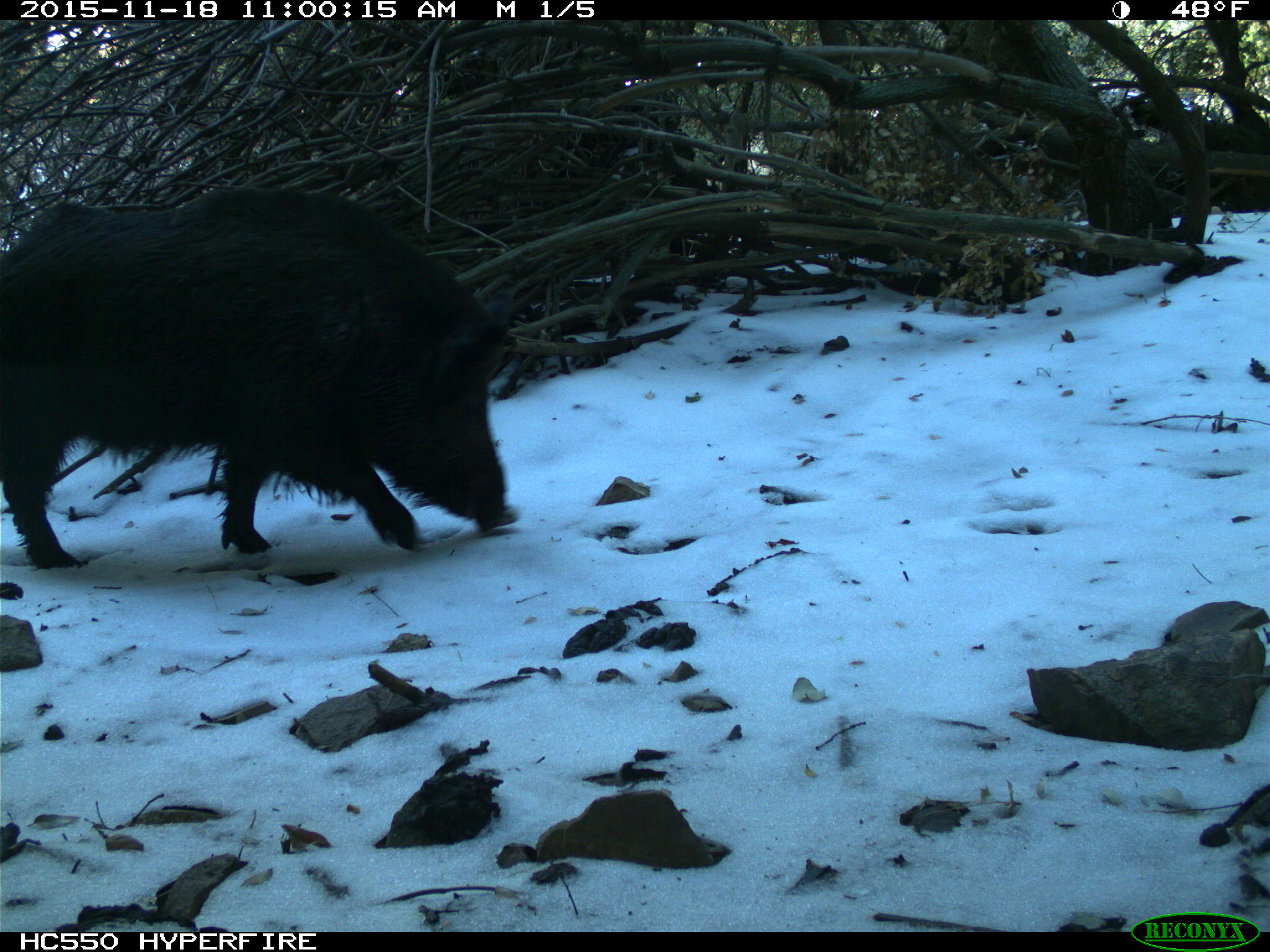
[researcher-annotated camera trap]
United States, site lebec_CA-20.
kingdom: Animalia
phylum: Chordata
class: Mammalia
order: Artiodactyla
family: Suidae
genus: Sus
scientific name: Sus scrofa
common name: wild boar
Sus scrofa (wild boar).